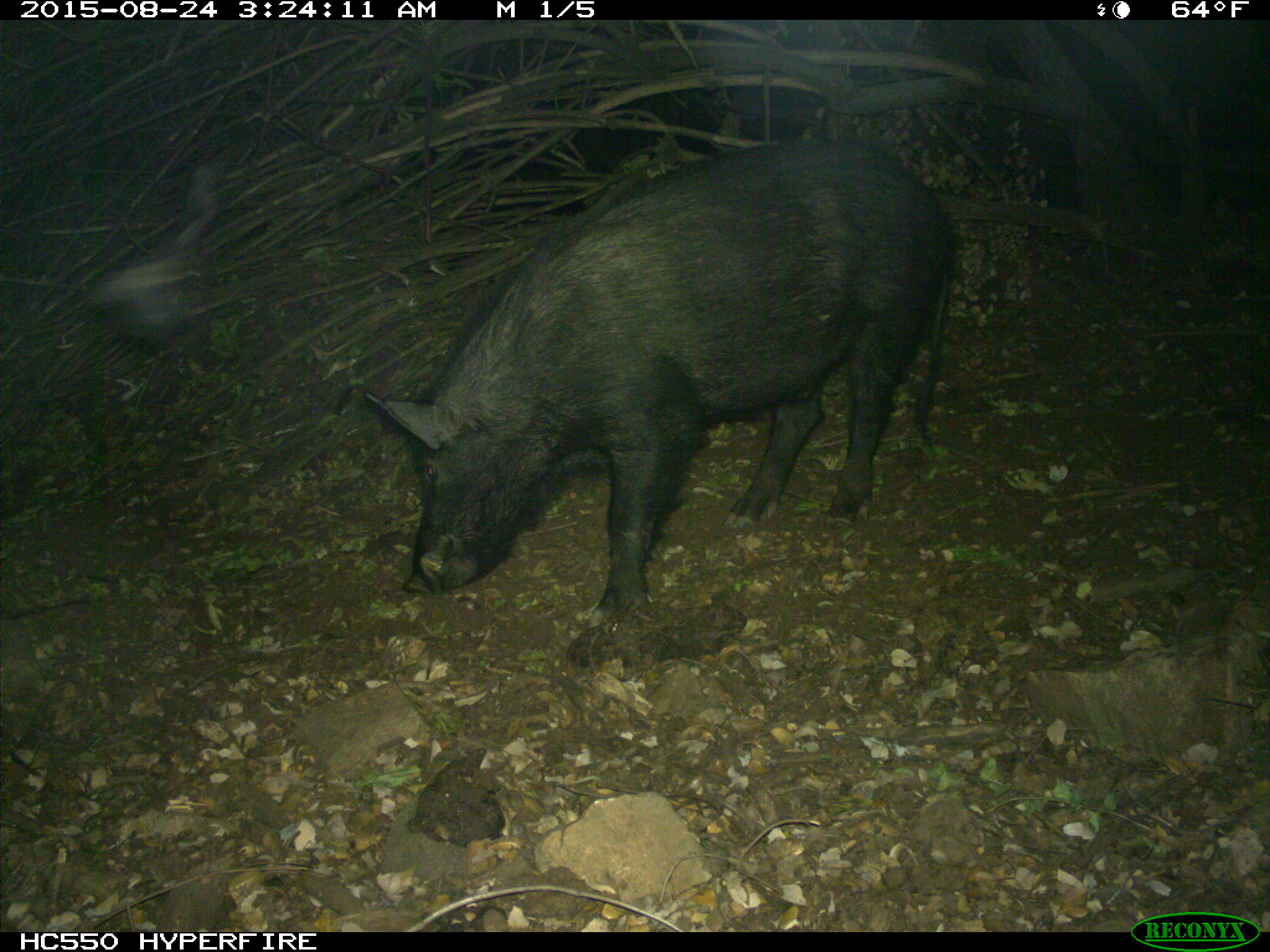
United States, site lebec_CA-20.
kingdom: Animalia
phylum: Chordata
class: Mammalia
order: Artiodactyla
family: Suidae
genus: Sus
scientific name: Sus scrofa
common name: wild boar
Sus scrofa (wild boar).